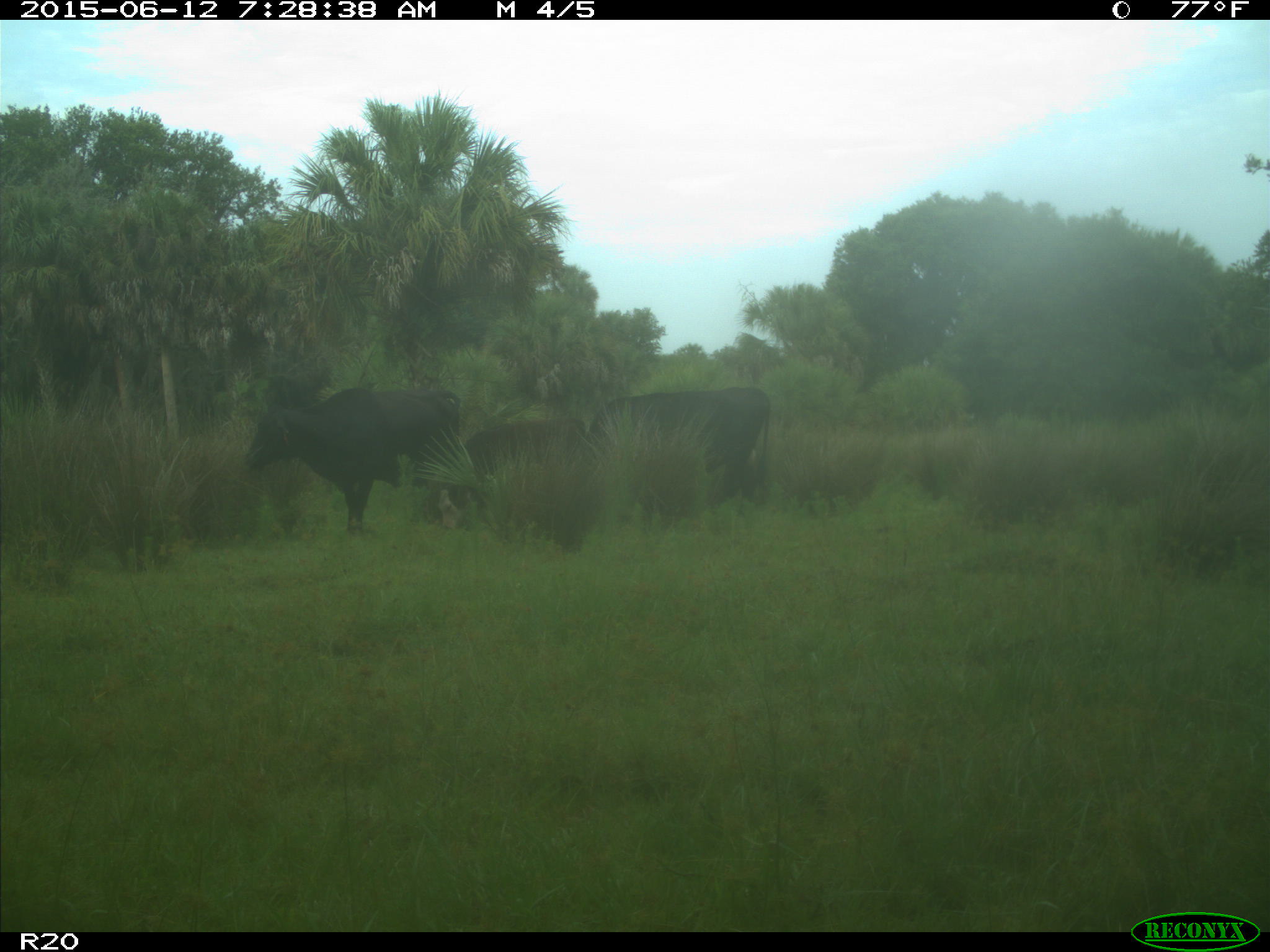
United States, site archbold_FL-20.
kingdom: Animalia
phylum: Chordata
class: Mammalia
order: Artiodactyla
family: Bovidae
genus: Bos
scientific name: Bos taurus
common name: domestic cow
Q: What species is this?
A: Bos taurus (domestic cow).